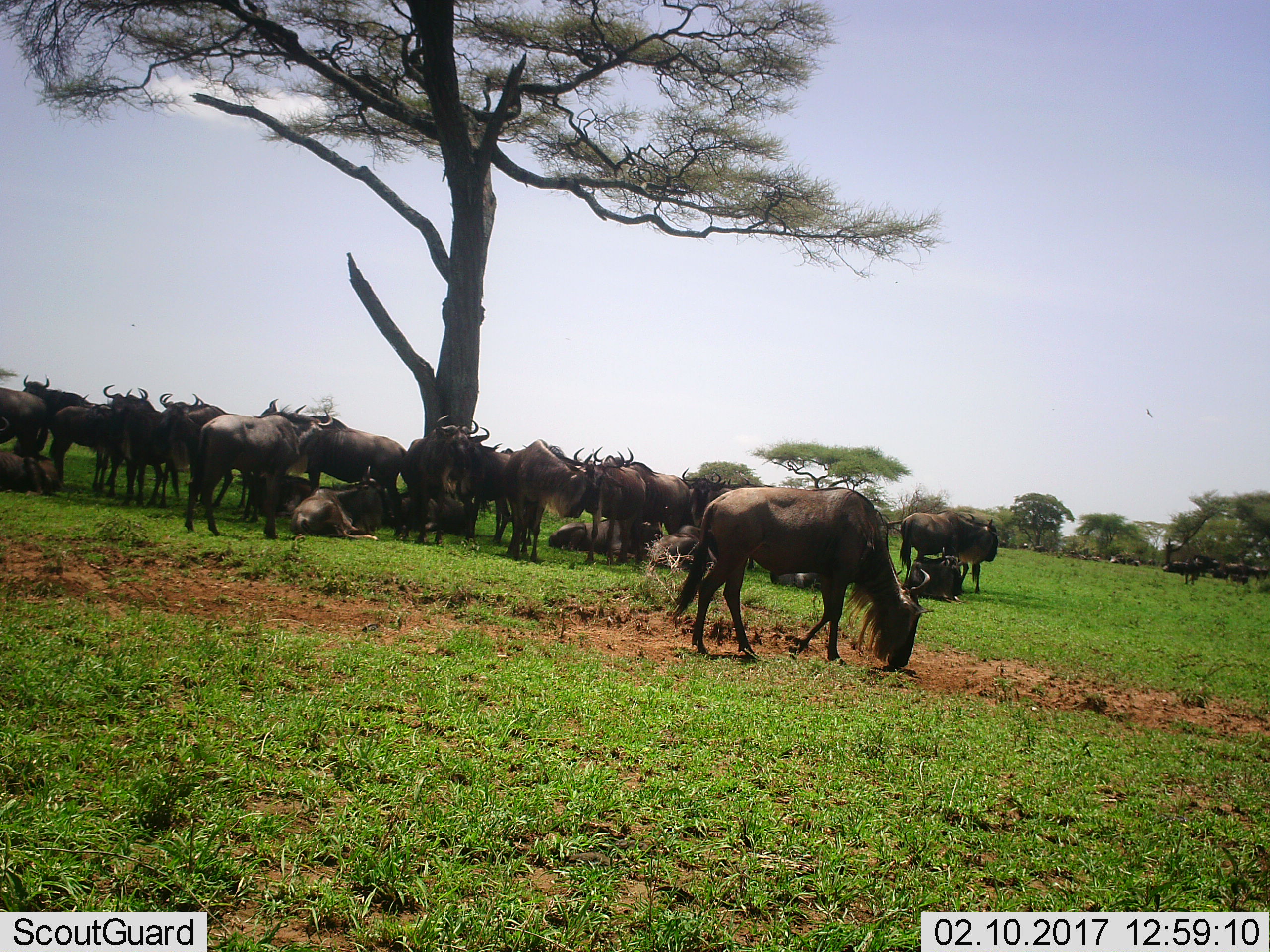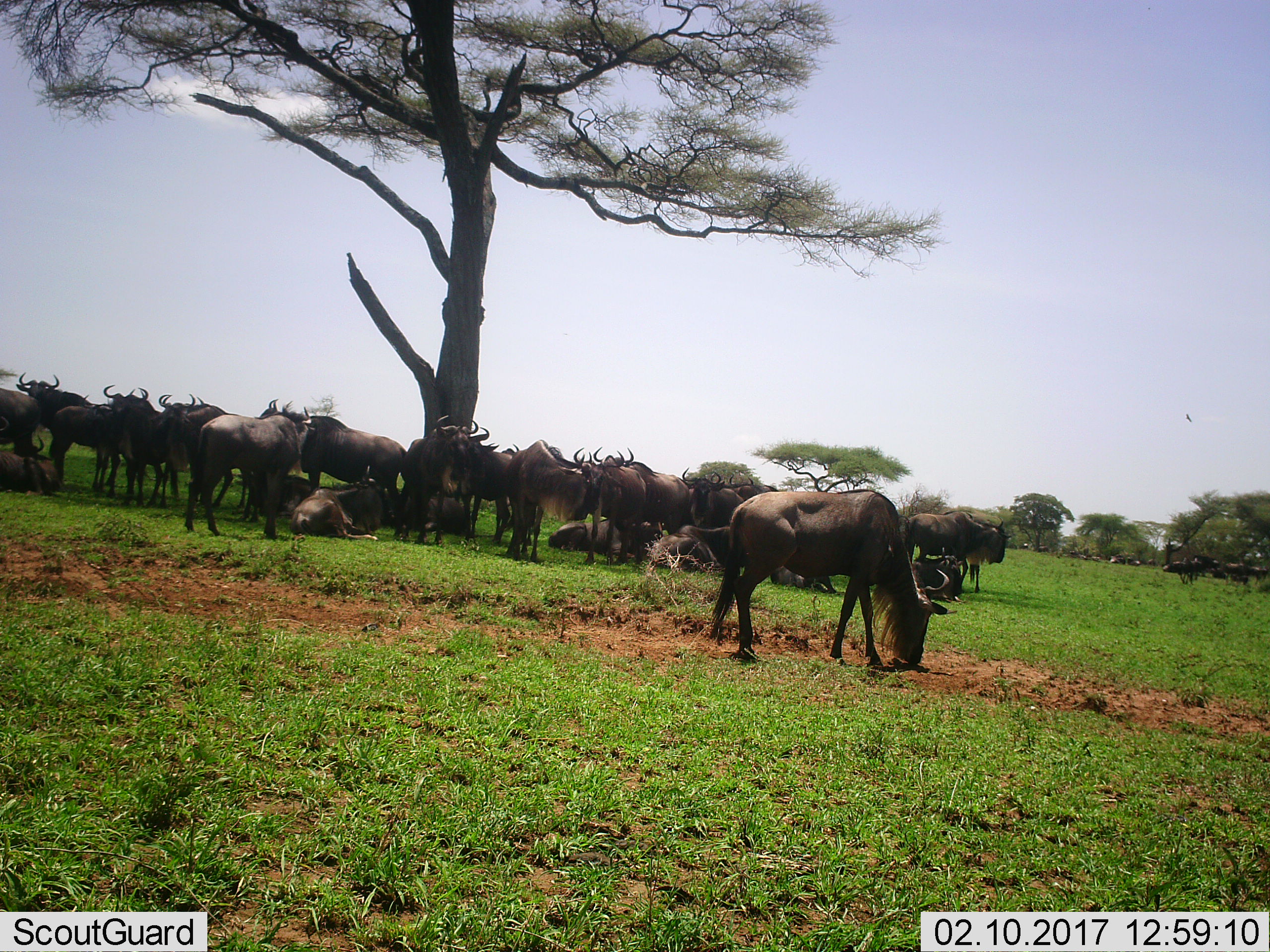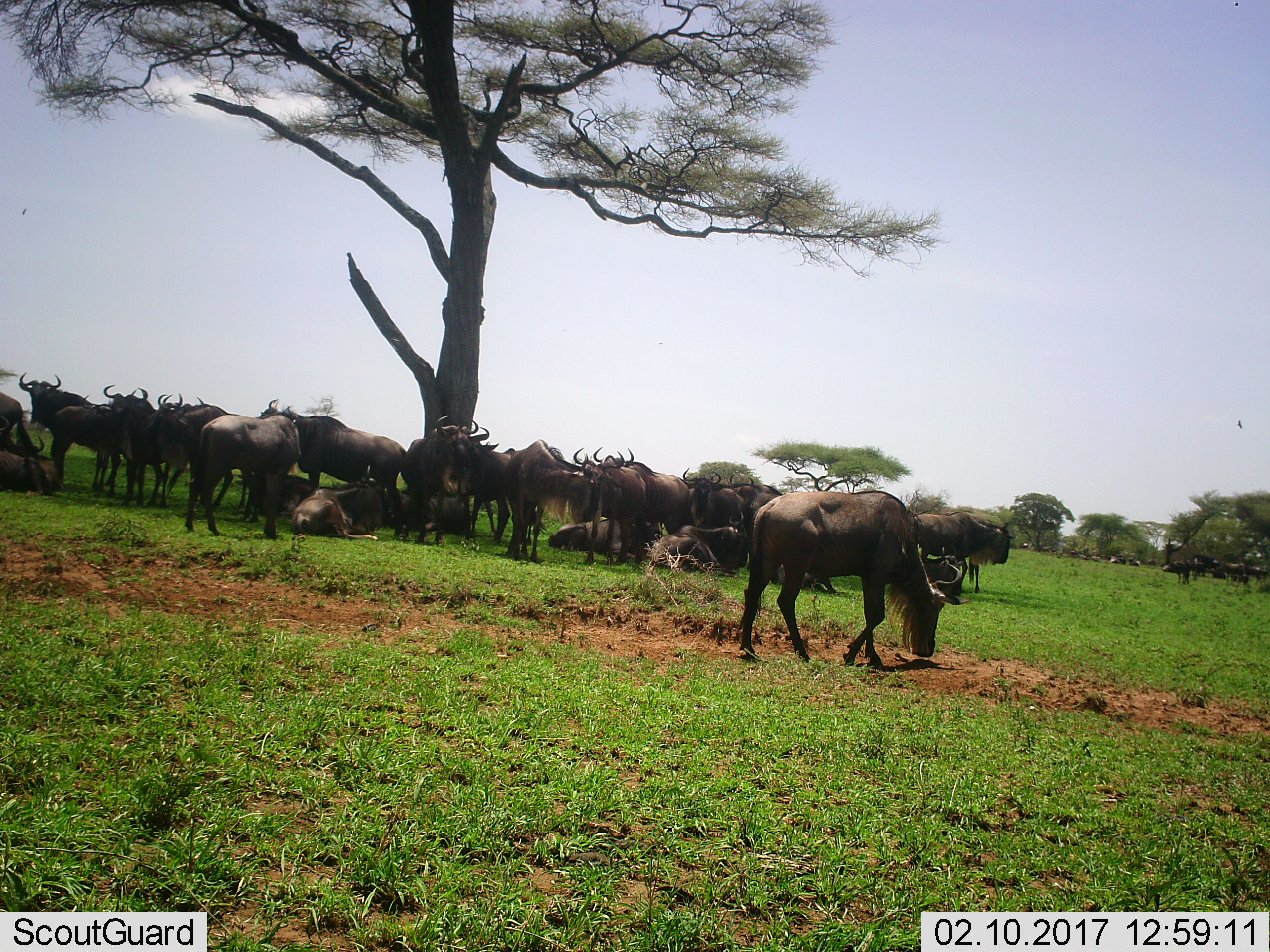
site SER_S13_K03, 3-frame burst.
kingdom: Animalia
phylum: Chordata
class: Mammalia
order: Artiodactyla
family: Bovidae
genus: Connochaetes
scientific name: Connochaetes taurinus taurinus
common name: blue wildebeest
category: wildebeestblue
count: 11-50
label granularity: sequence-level